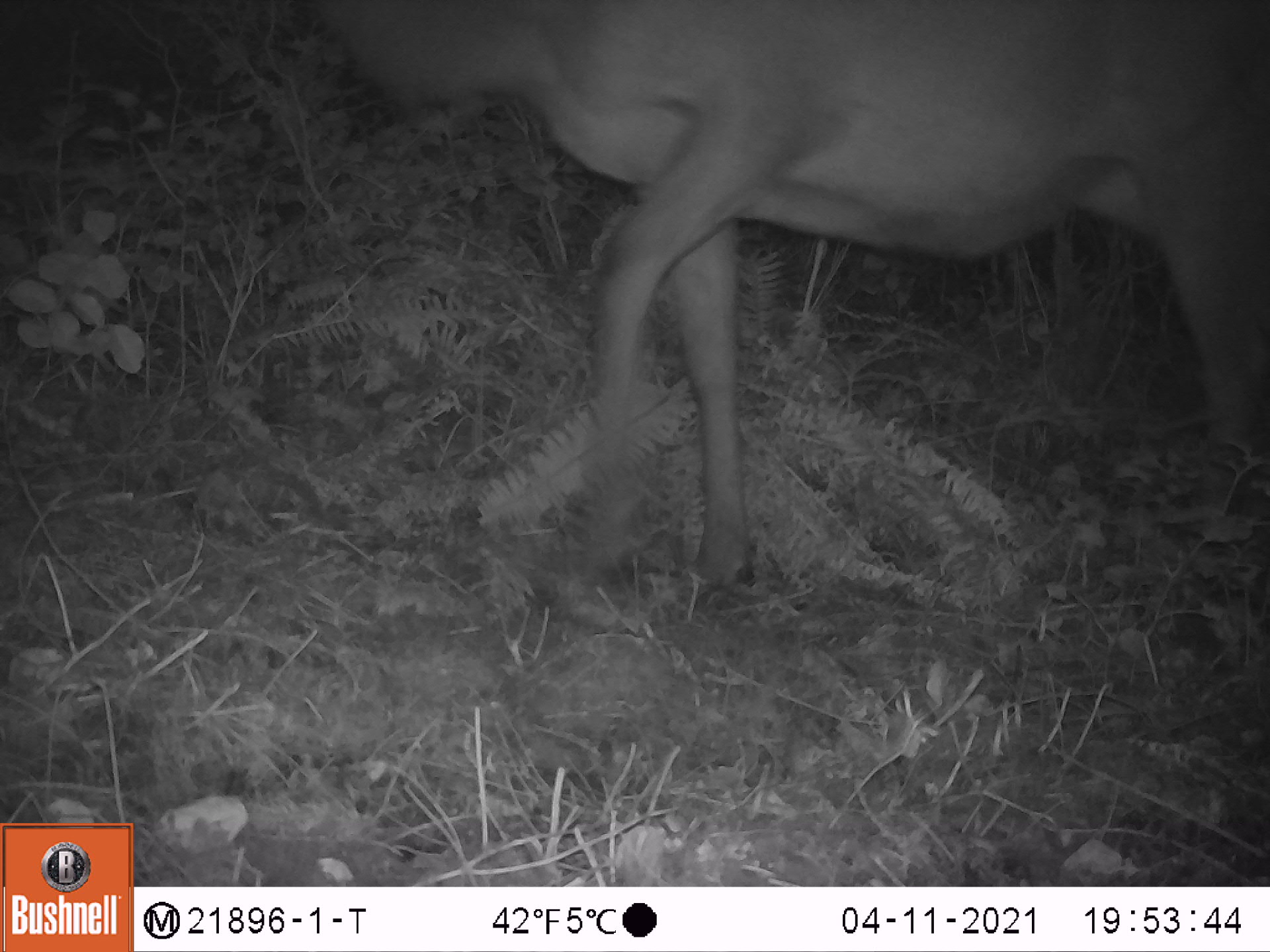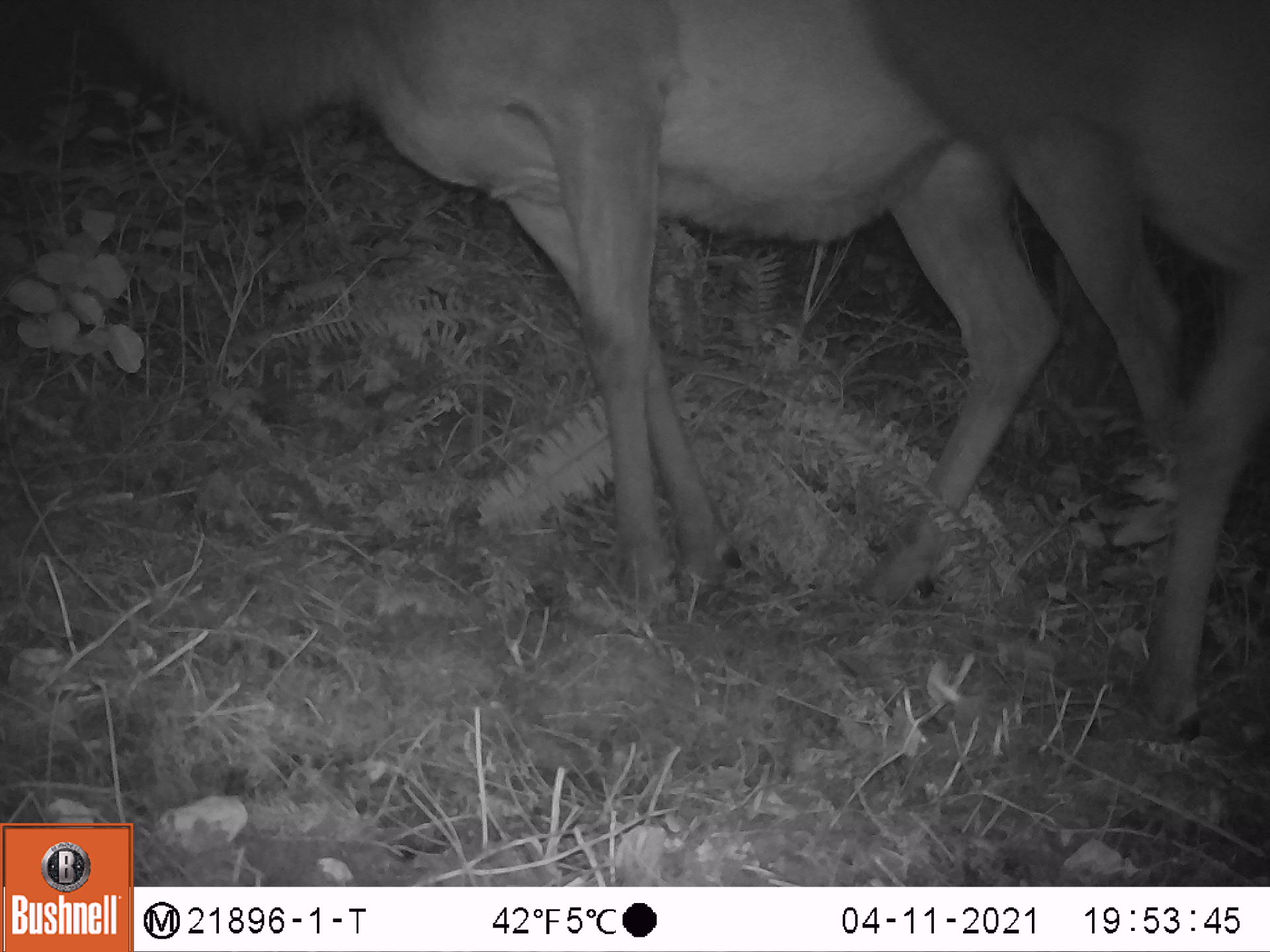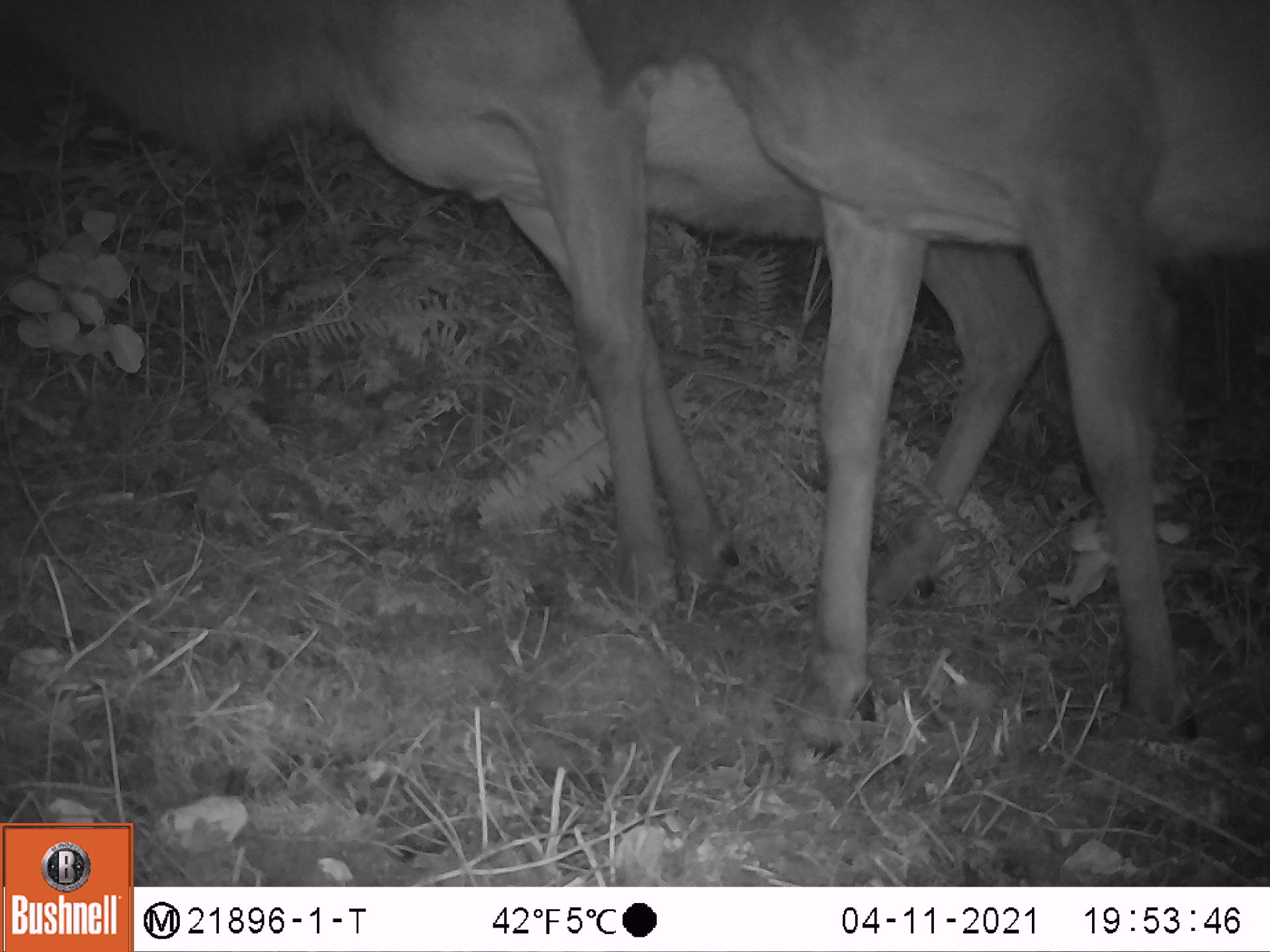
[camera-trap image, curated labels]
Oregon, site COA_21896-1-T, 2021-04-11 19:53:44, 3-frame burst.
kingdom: Animalia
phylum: Chordata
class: Mammalia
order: Artiodactyla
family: Cervidae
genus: Cervus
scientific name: Cervus canadensis roosevelti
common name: roosevelt elk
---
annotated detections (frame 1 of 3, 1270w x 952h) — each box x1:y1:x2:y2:
roosevelt elk: 303:1:1264:596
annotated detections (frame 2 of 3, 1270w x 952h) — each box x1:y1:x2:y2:
roosevelt elk: 93:1:1065:609; 846:4:1263:761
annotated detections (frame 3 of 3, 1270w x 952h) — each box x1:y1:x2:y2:
roosevelt elk: 14:0:1097:623; 562:1:1262:758